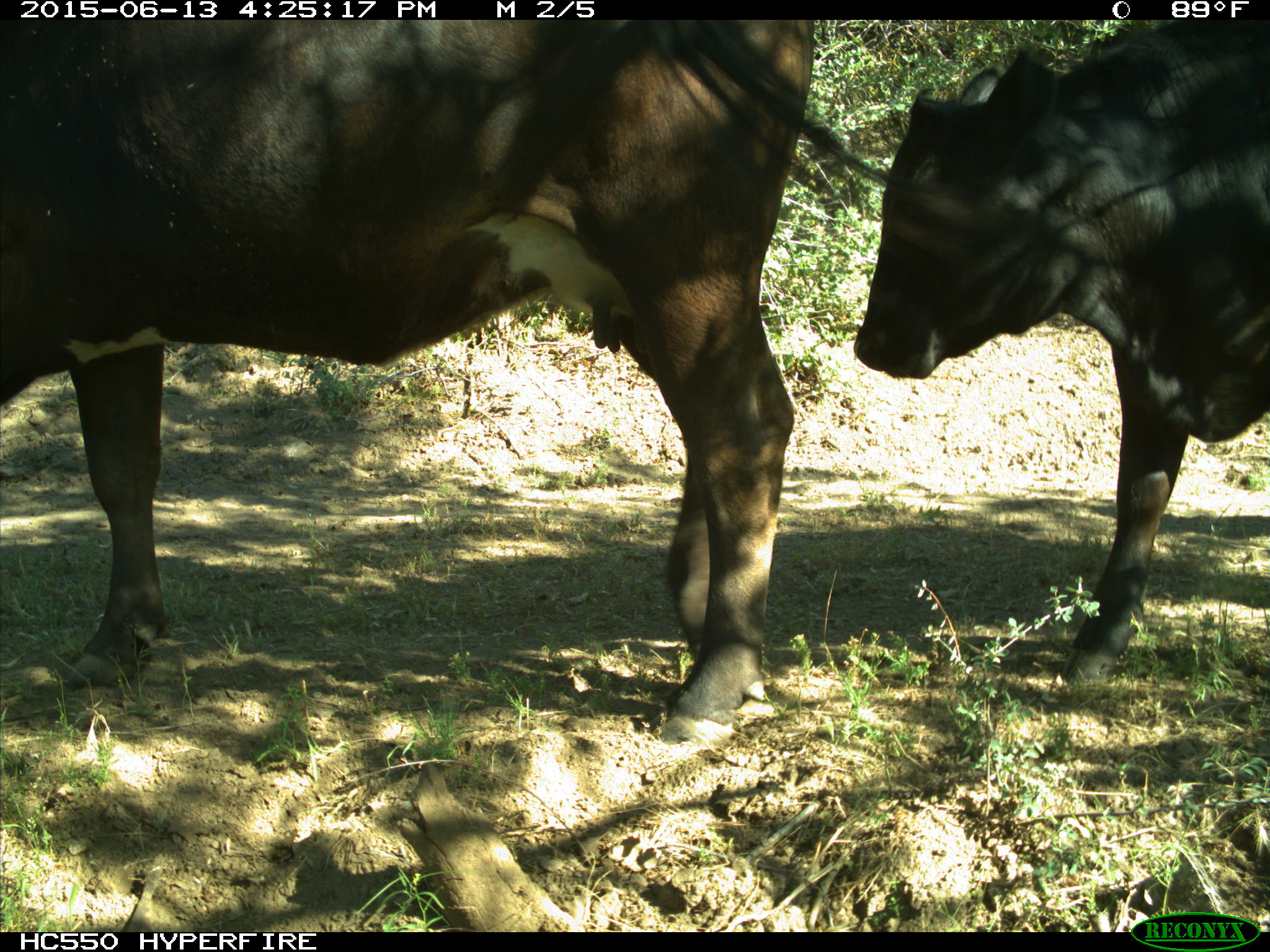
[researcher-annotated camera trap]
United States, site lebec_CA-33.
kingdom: Animalia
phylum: Chordata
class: Mammalia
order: Artiodactyla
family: Bovidae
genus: Bos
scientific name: Bos taurus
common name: domestic cow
Bos taurus (domestic cow).